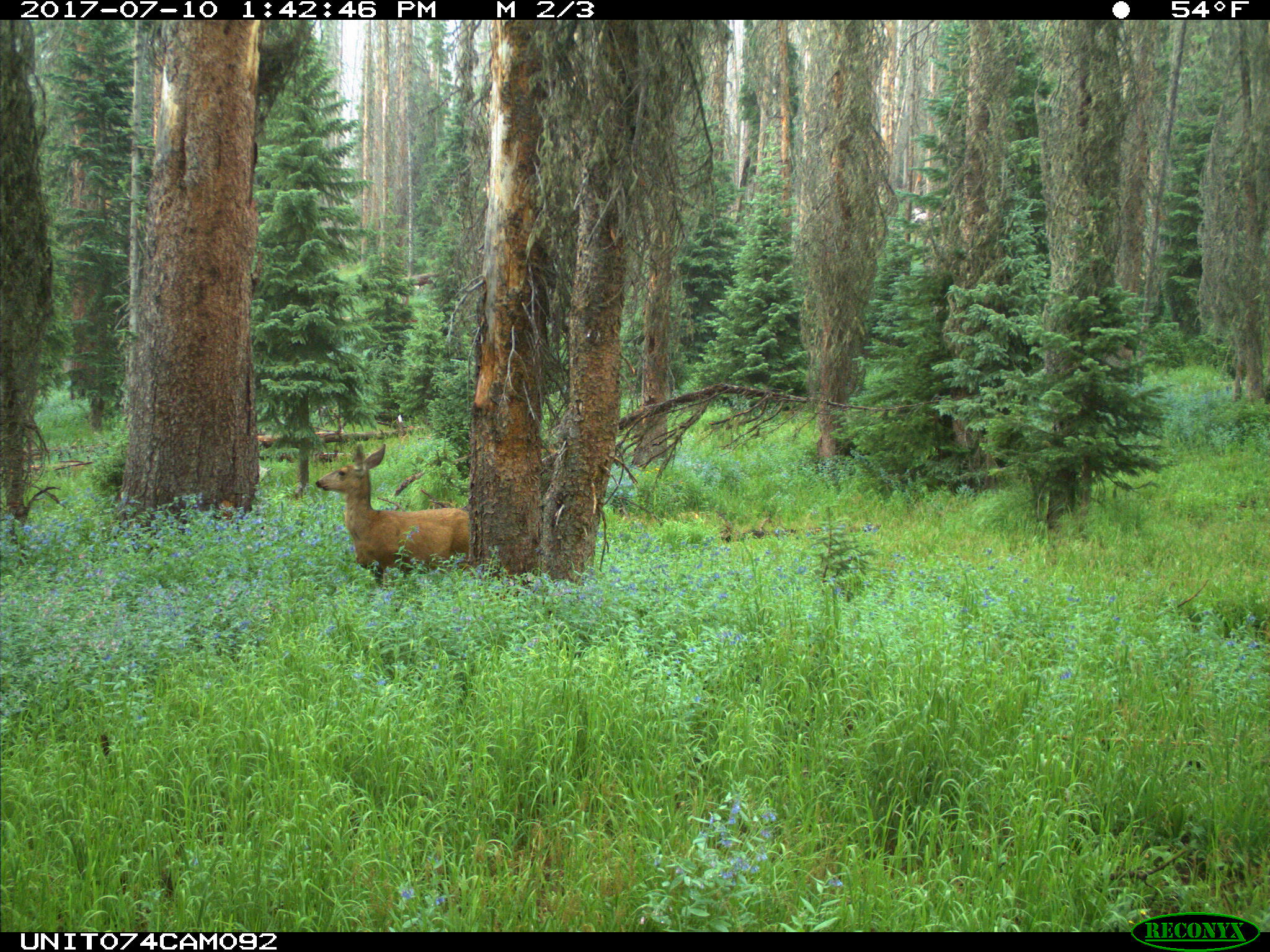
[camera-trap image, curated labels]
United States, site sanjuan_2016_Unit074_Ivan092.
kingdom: Animalia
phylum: Chordata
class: Mammalia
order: Artiodactyla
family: Cervidae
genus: Odocoileus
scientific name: Odocoileus hemionus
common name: mule deer